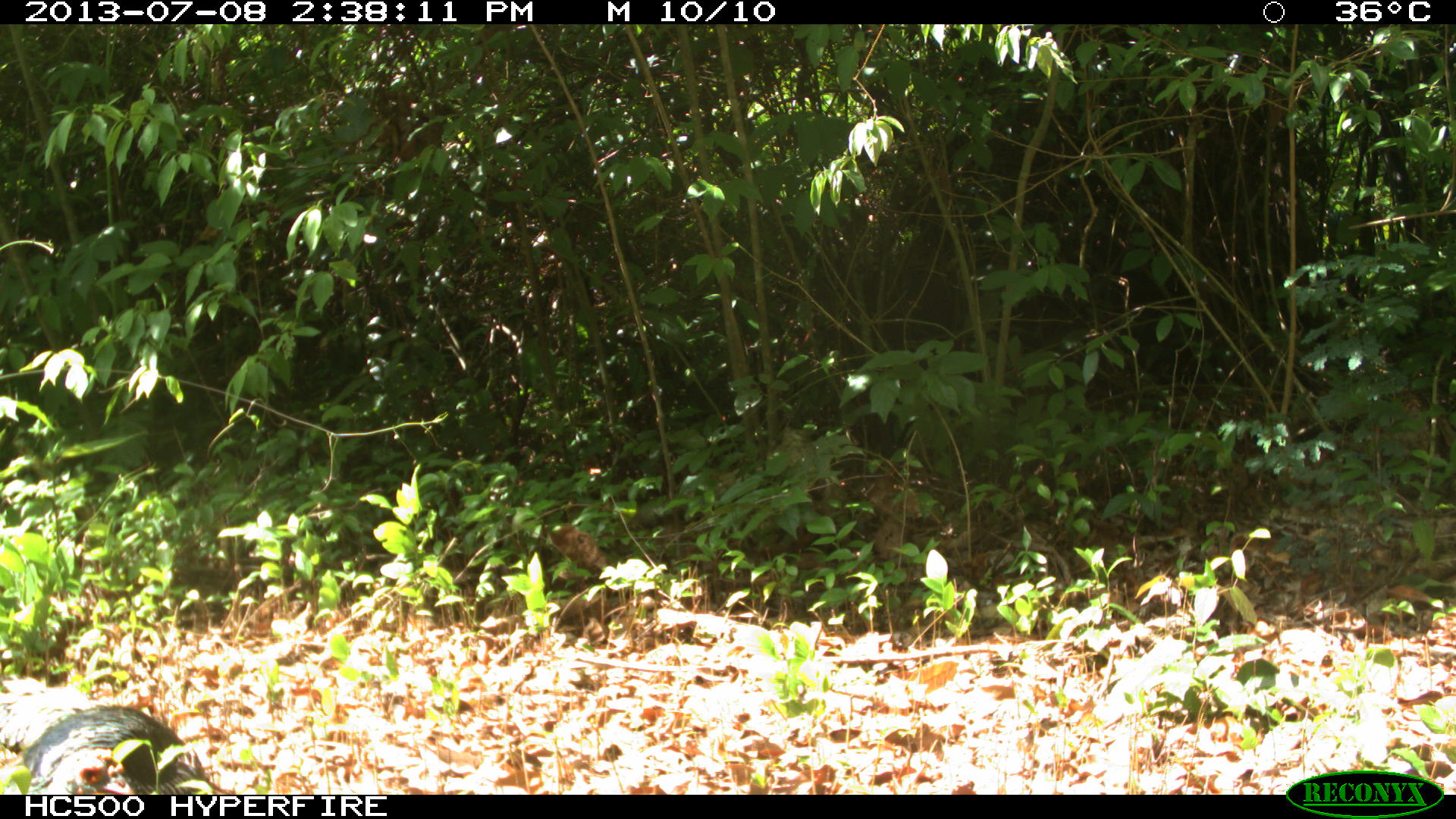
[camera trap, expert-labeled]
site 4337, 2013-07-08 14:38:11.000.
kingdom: Animalia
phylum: Chordata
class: Aves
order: Galliformes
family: Phasianidae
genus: Meleagris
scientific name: Meleagris ocellata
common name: ocellated turkey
Meleagris ocellata (ocellated turkey), count 1.